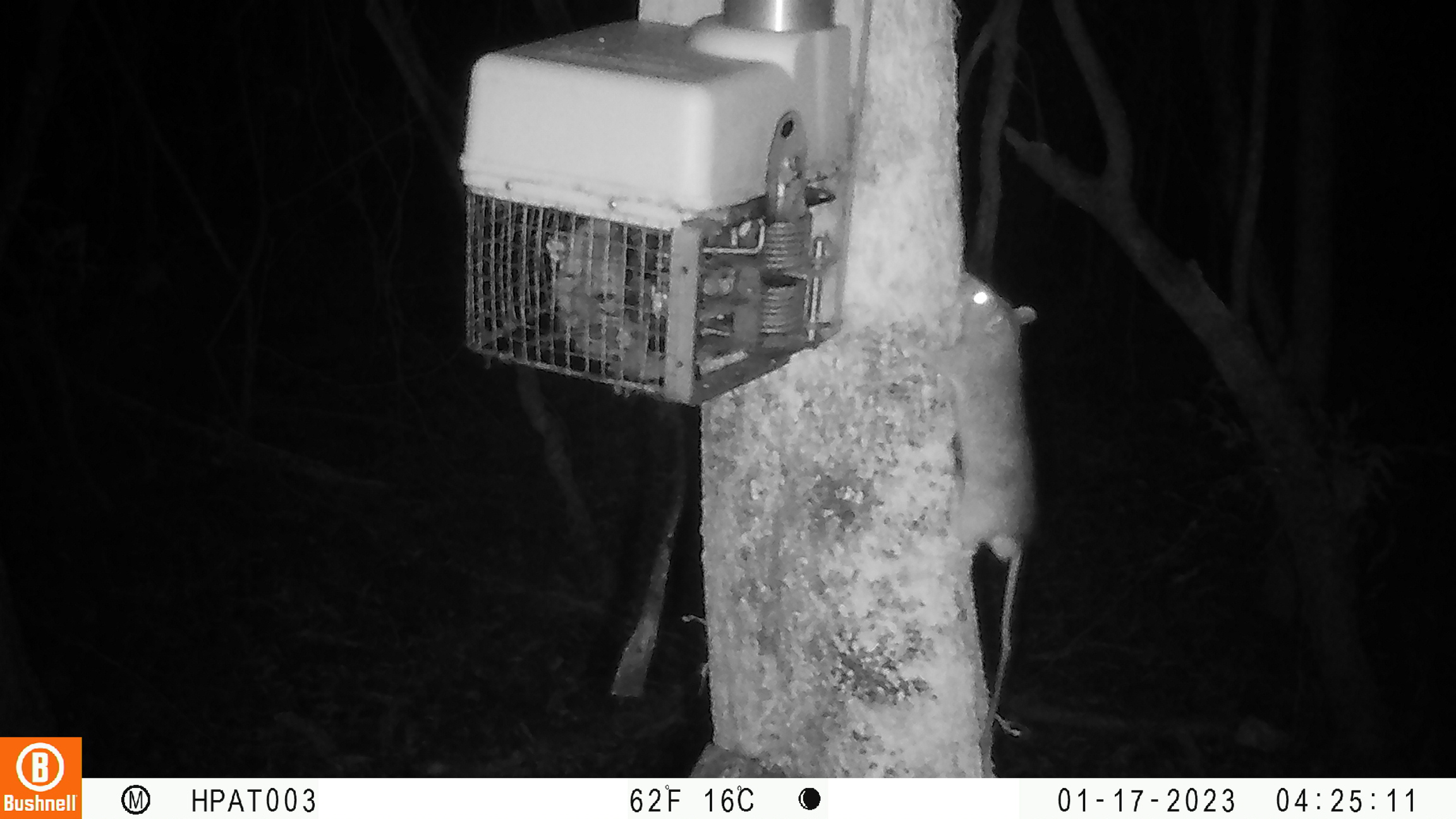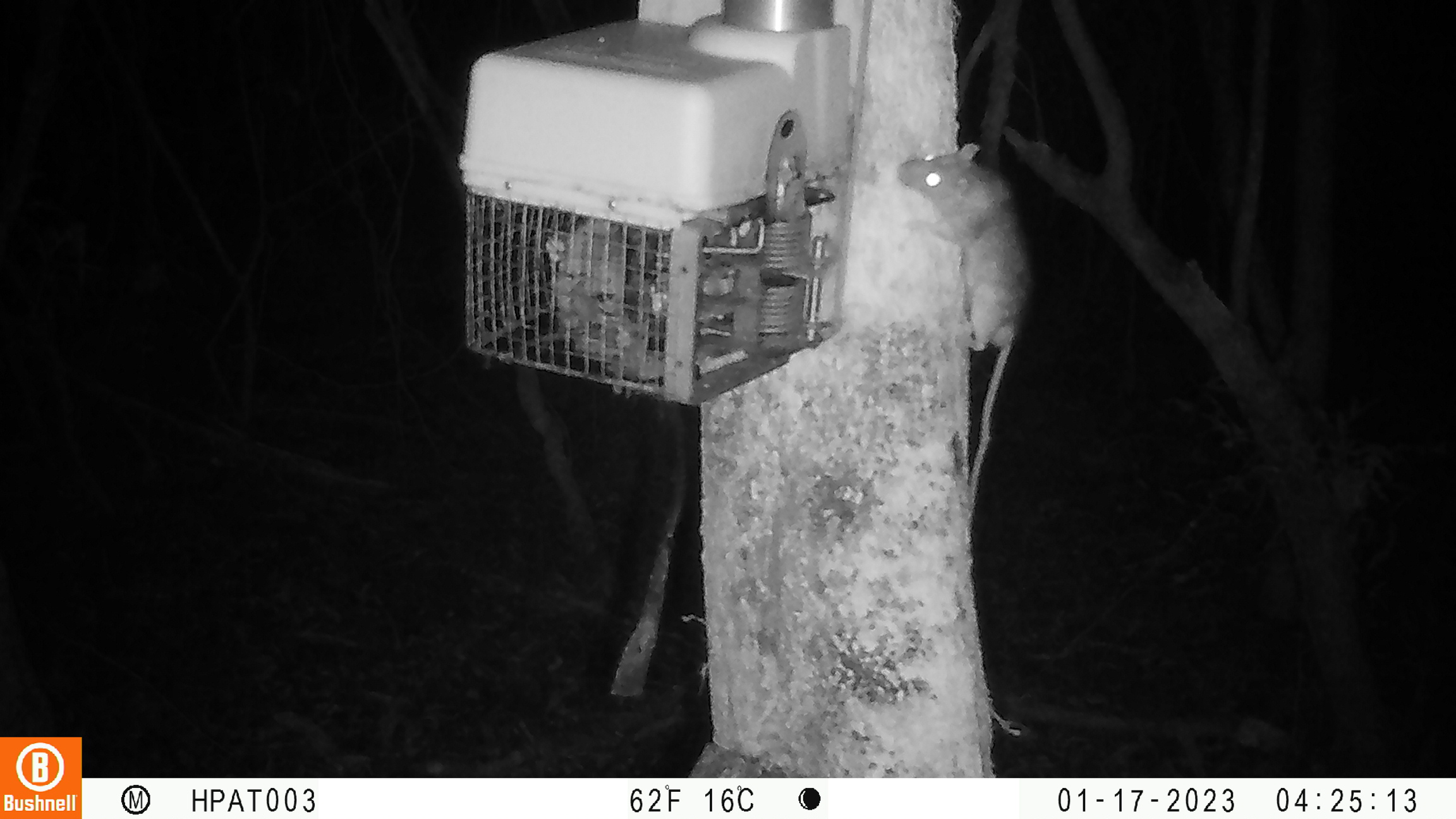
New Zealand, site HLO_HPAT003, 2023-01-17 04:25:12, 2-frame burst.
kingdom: Animalia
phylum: Chordata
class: Mammalia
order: Rodentia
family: Muridae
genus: Rattus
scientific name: Rattus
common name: rat